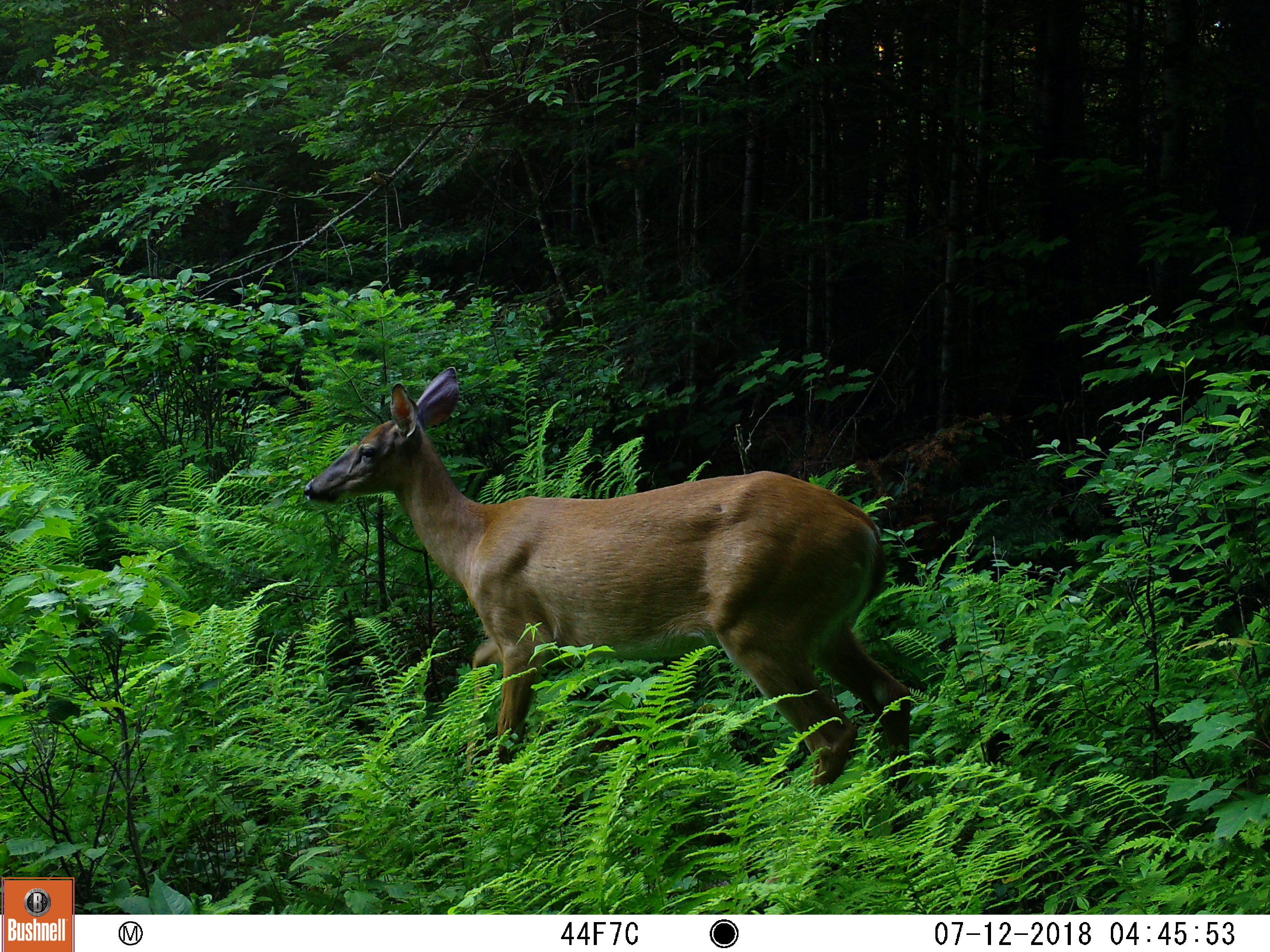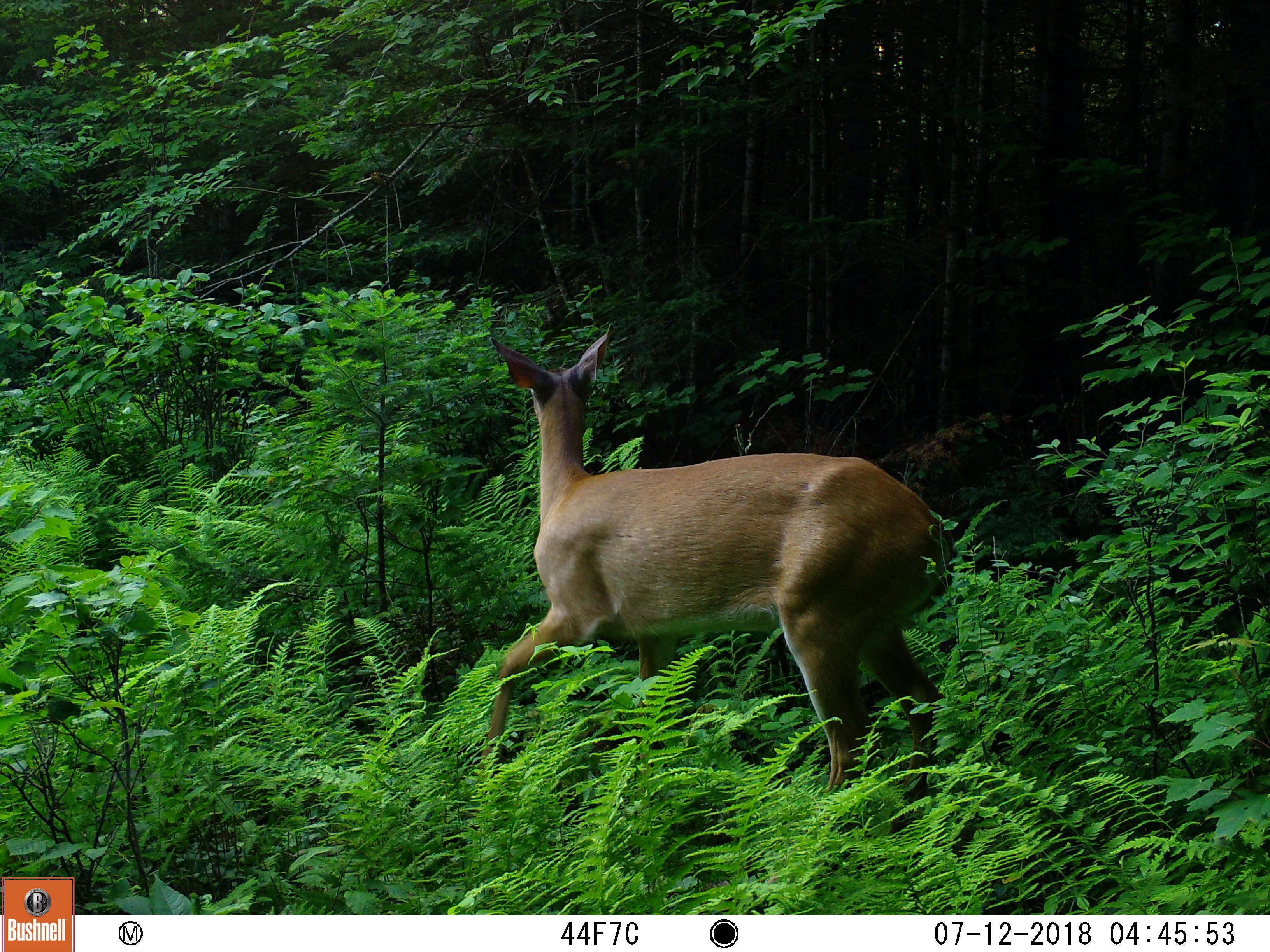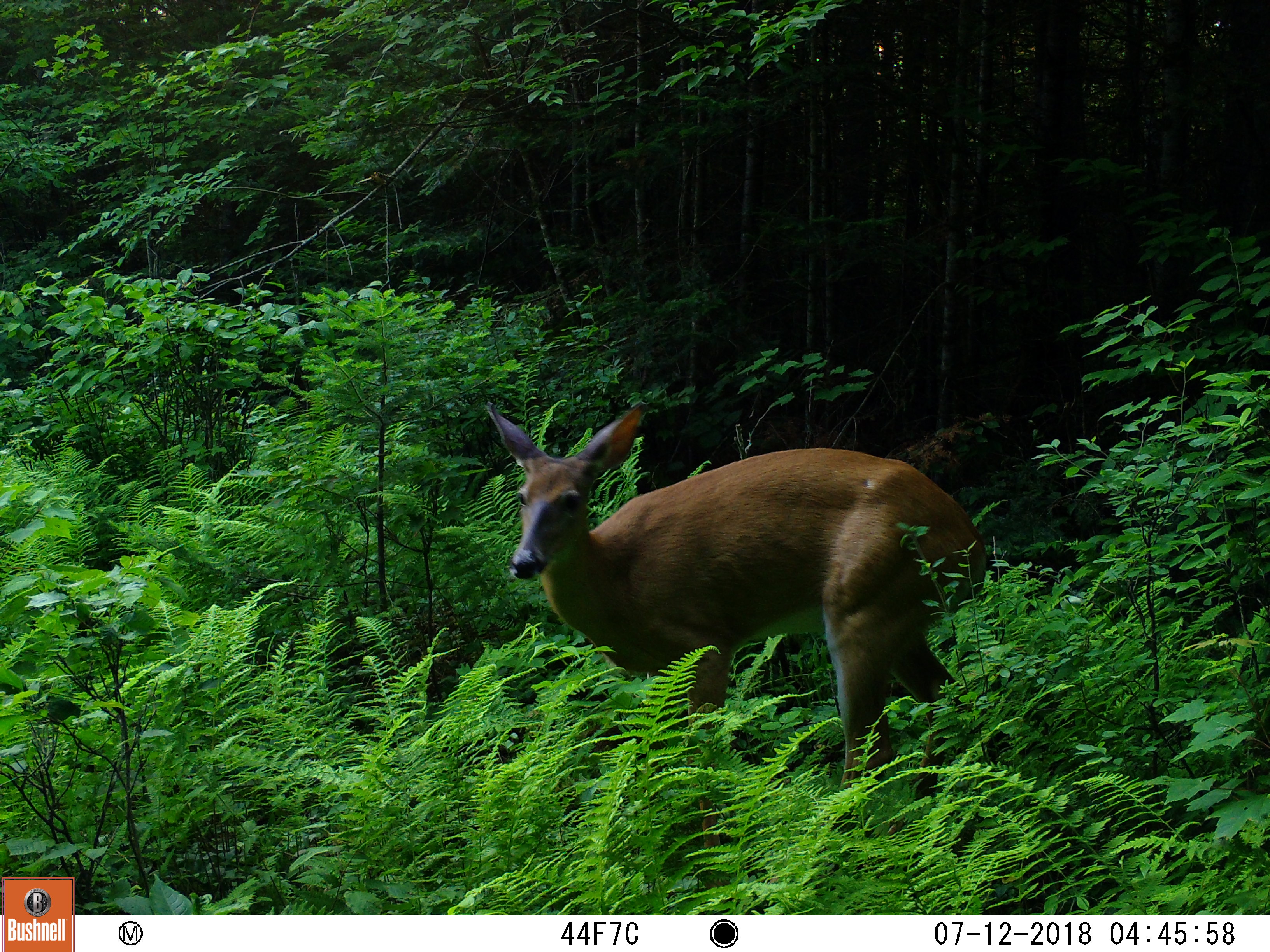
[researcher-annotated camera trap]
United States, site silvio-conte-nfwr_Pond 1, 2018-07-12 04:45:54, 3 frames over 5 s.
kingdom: Animalia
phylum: Chordata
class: Mammalia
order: Artiodactyla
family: Cervidae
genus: Odocoileus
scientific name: Odocoileus virginianus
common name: white-tailed deer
White-tailed deer (Odocoileus virginianus).